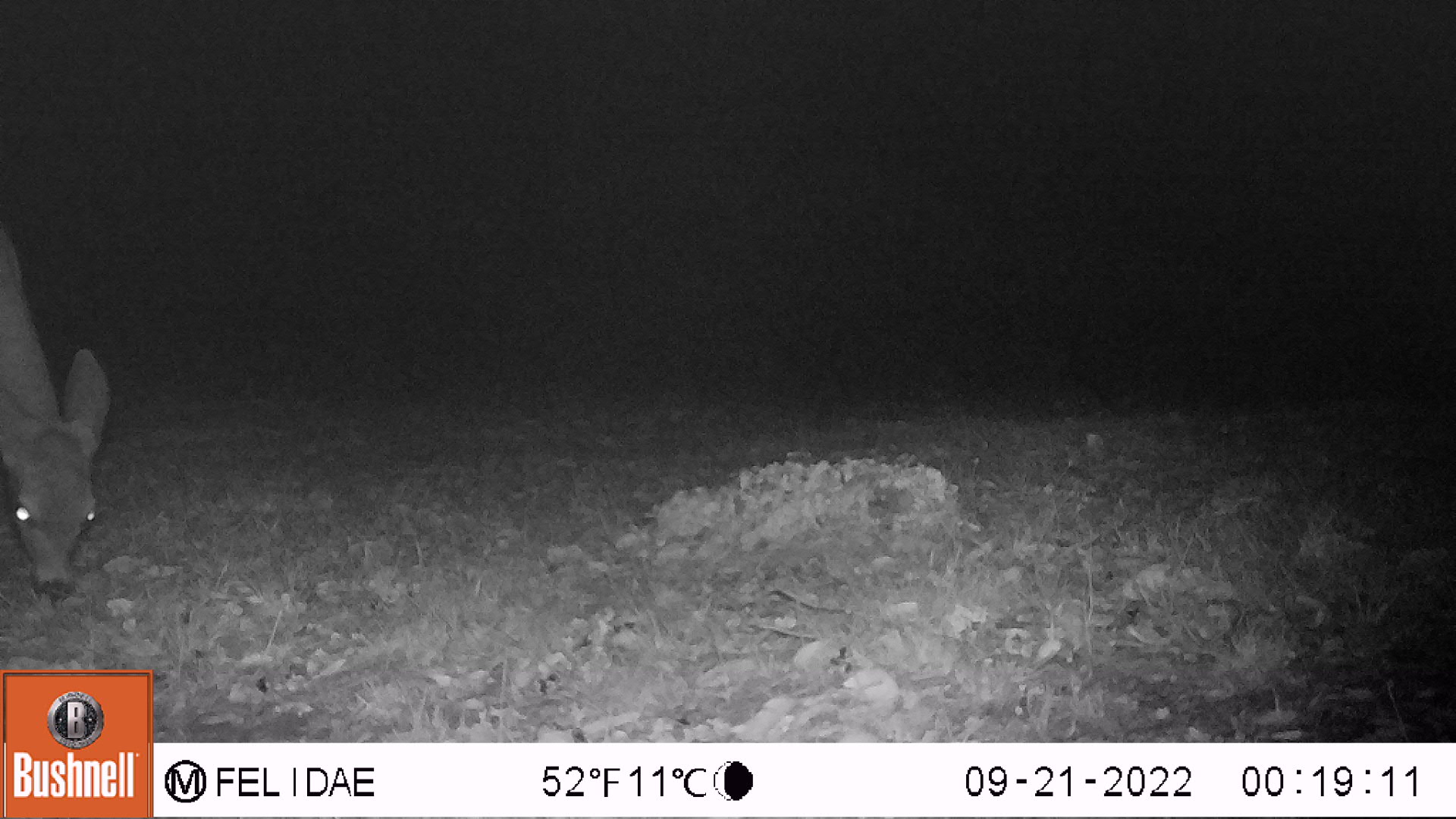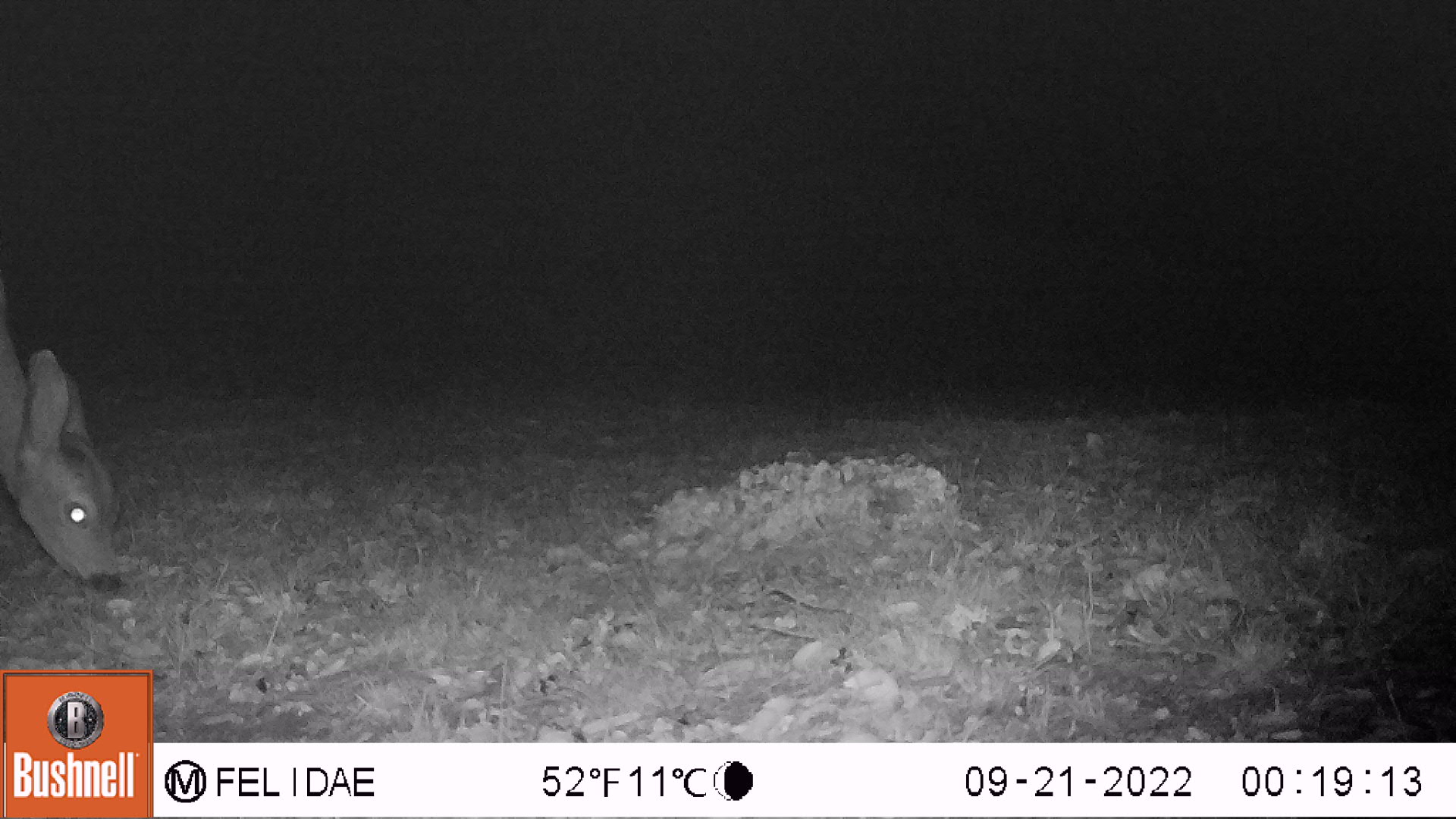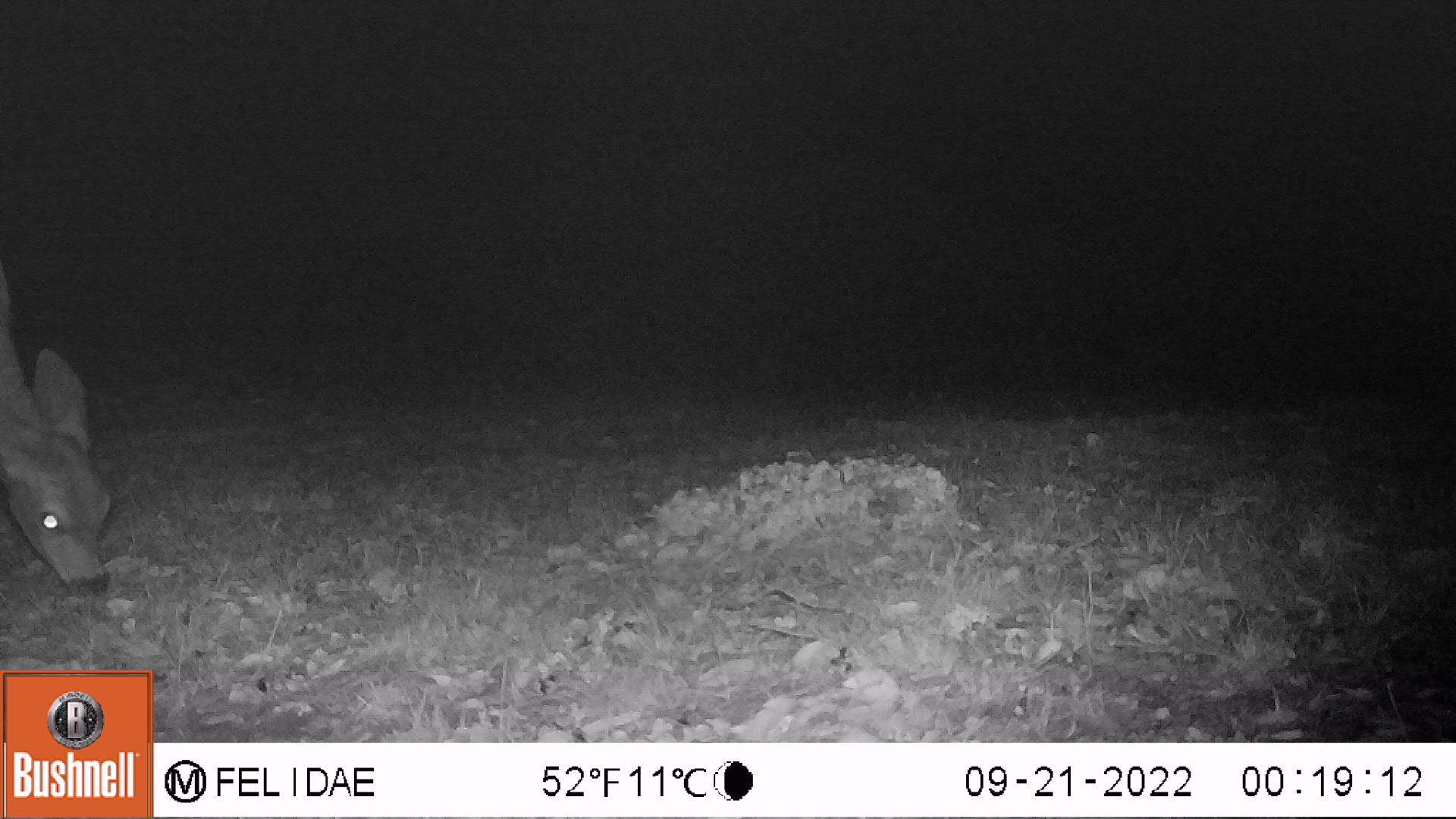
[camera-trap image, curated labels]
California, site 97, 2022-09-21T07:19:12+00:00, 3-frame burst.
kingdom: Animalia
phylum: Chordata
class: Mammalia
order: Artiodactyla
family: Cervidae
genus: Odocoileus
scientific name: Odocoileus hemionus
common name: mule deer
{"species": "mule deer (Odocoileus hemionus)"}